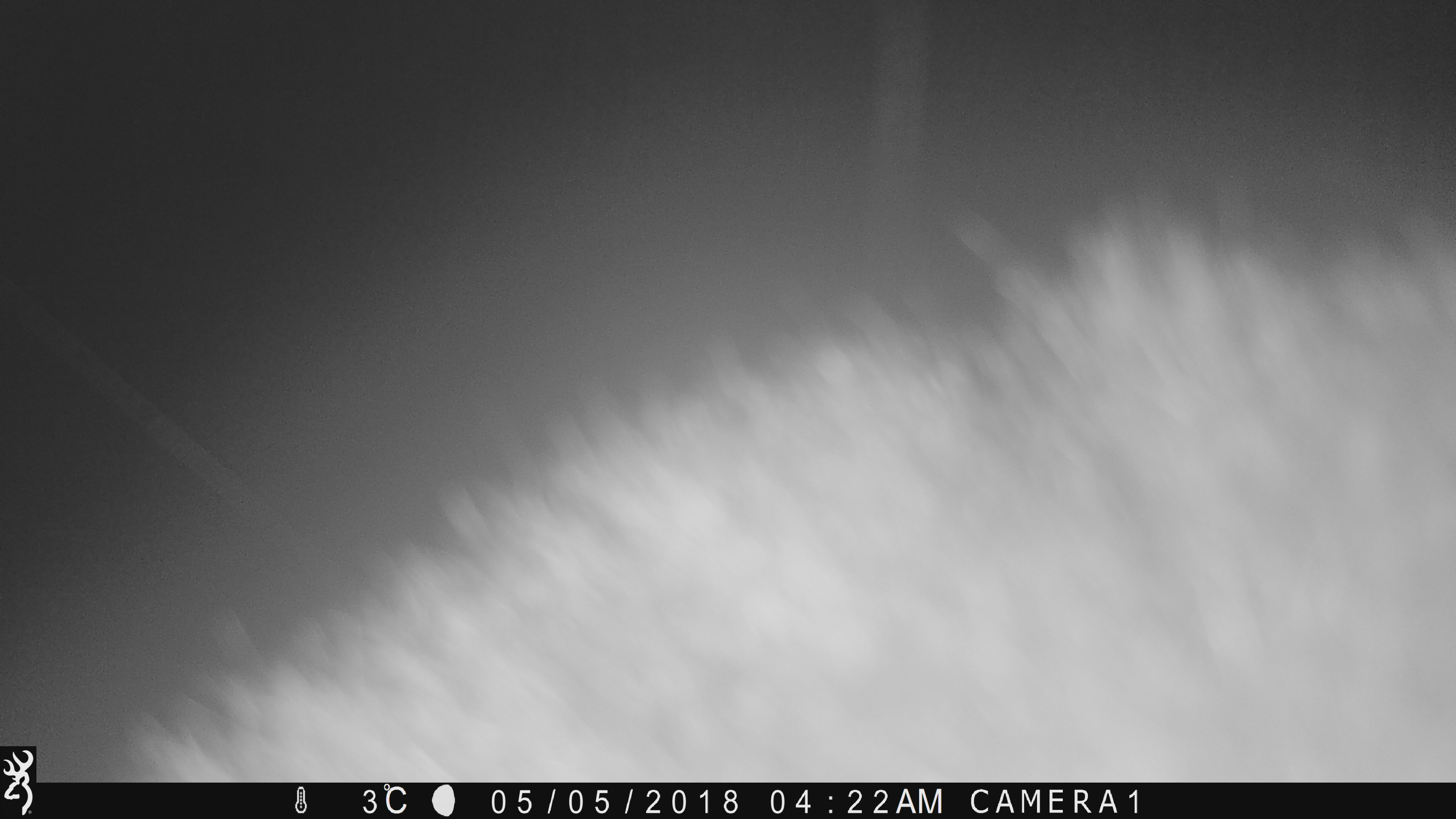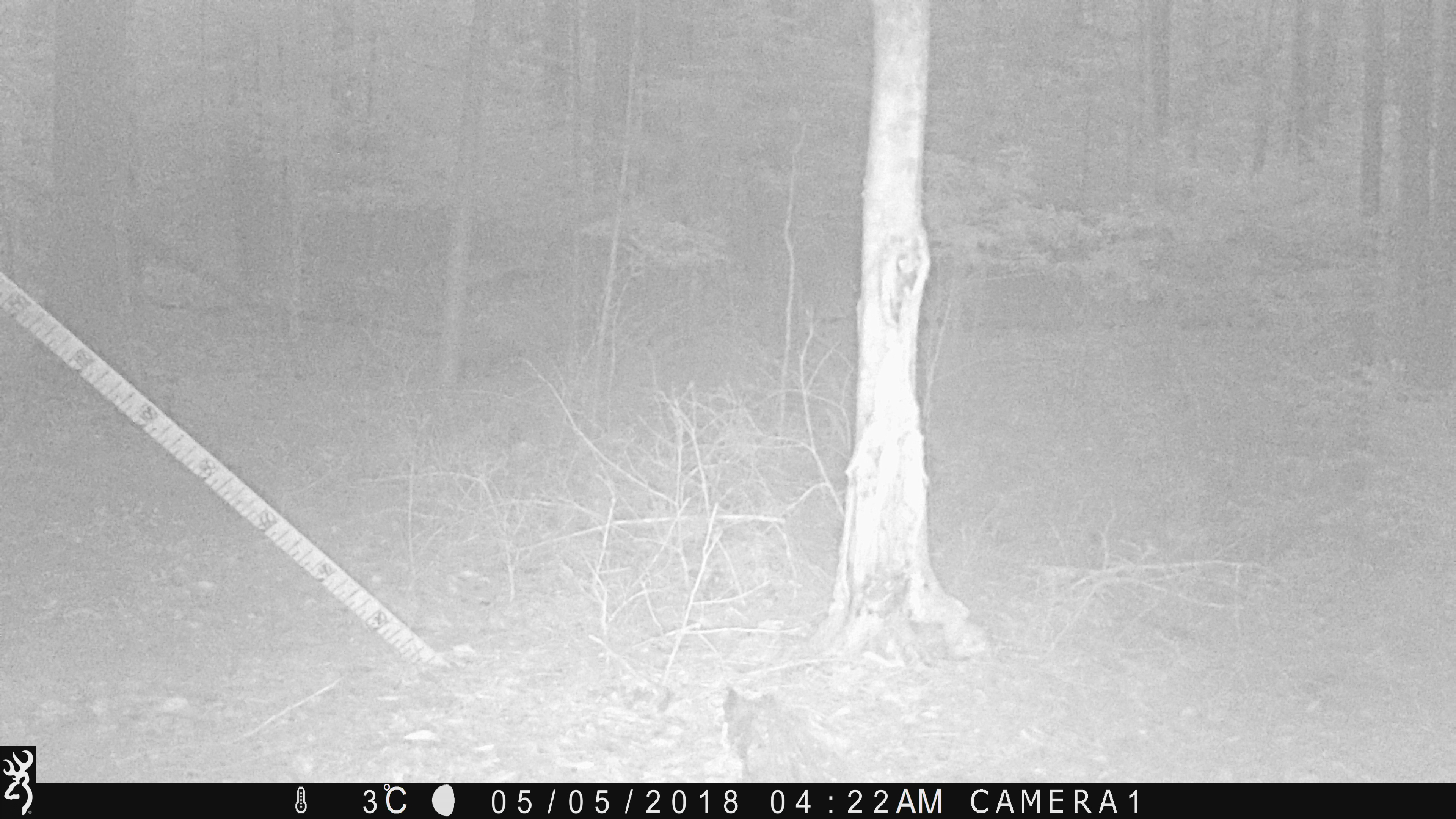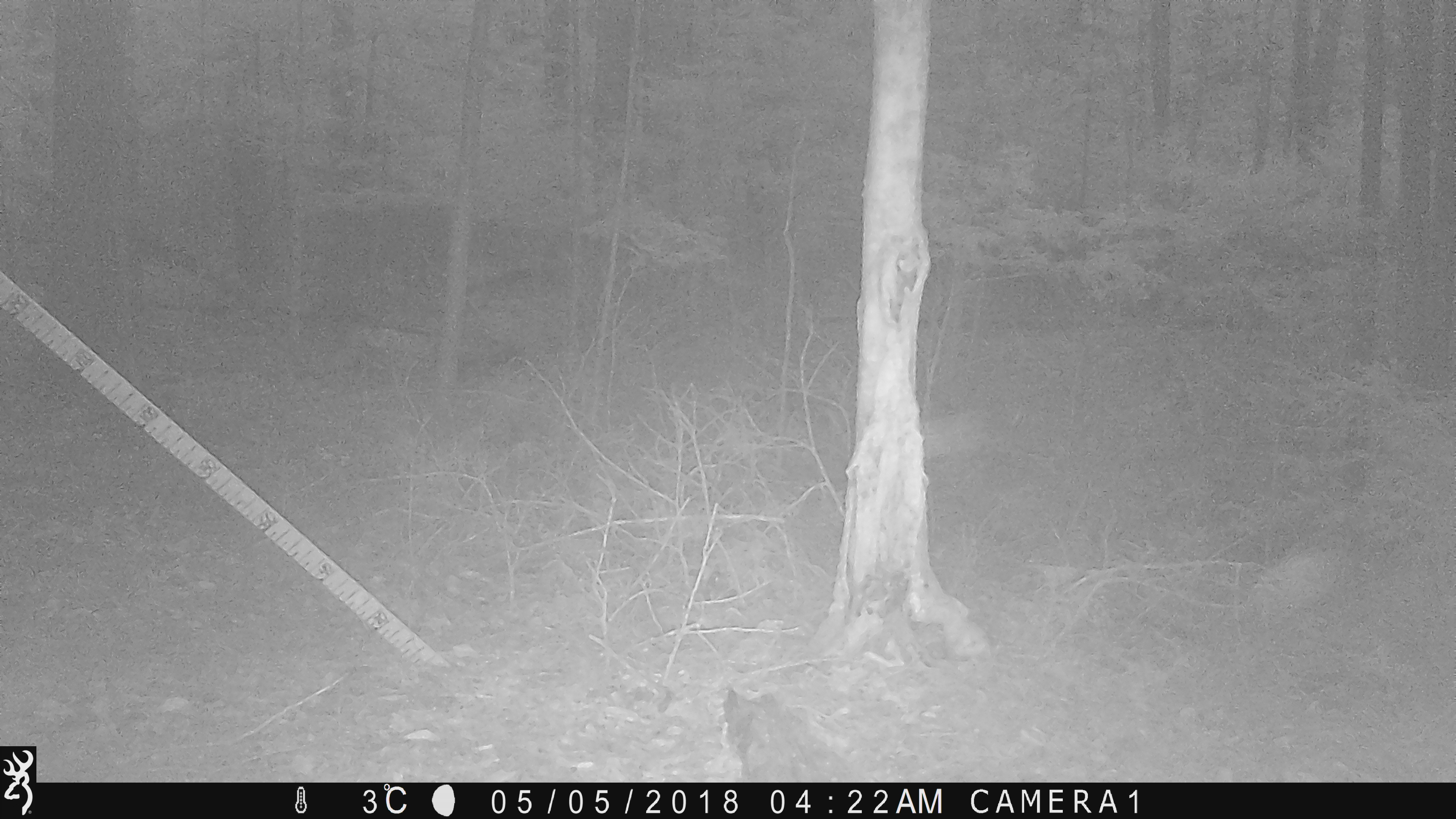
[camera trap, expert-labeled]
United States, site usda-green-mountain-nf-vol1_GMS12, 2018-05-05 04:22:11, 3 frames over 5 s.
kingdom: Animalia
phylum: Chordata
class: Mammalia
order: Carnivora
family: Ursidae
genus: Ursus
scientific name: Ursus americanus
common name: black bear